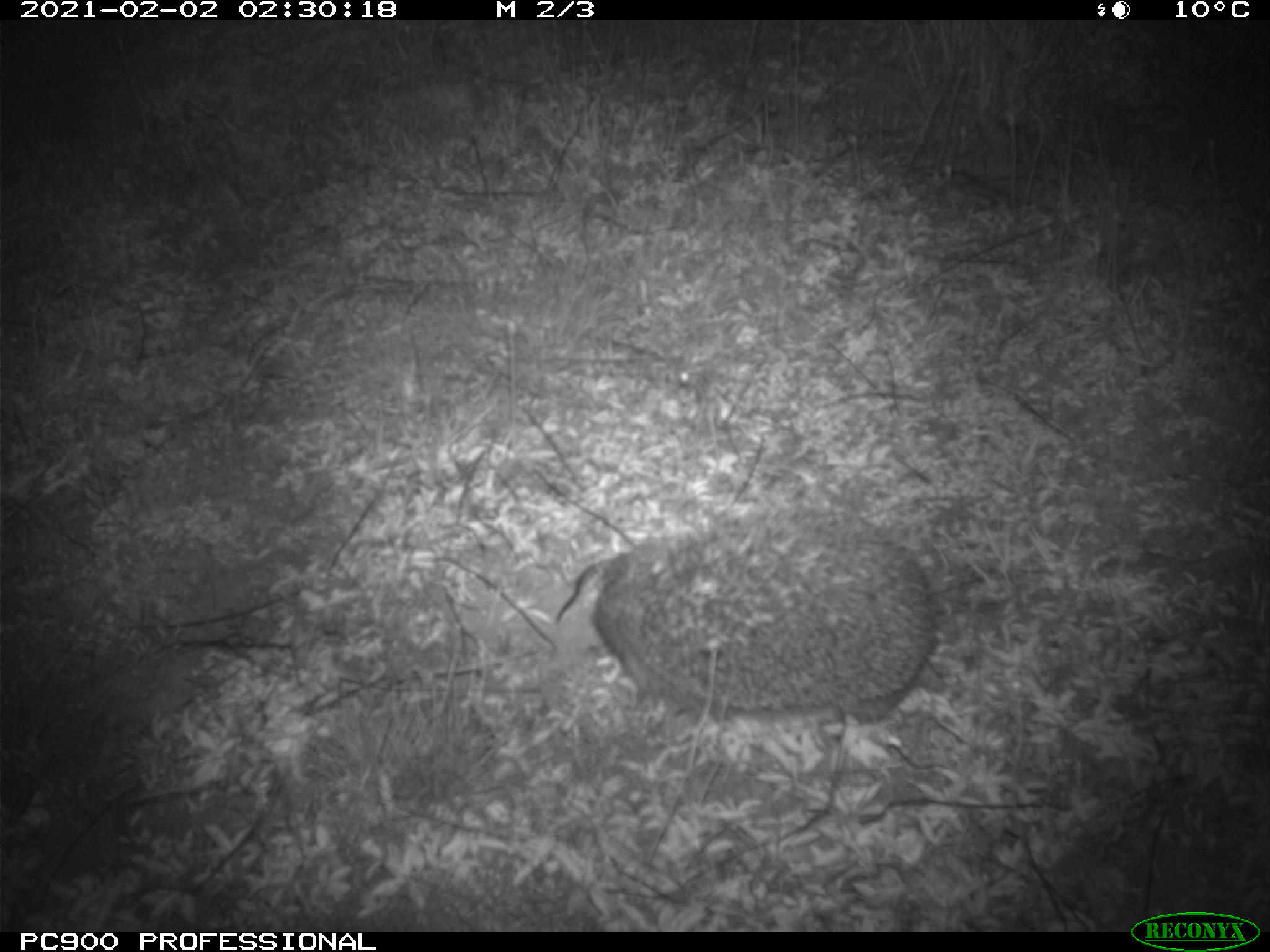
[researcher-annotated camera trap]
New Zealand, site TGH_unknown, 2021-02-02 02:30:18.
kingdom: Animalia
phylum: Chordata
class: Mammalia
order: Eulipotyphla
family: Erinaceidae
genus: Erinaceus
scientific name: Erinaceus europaeus europaeus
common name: european hedgehog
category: hedgehog